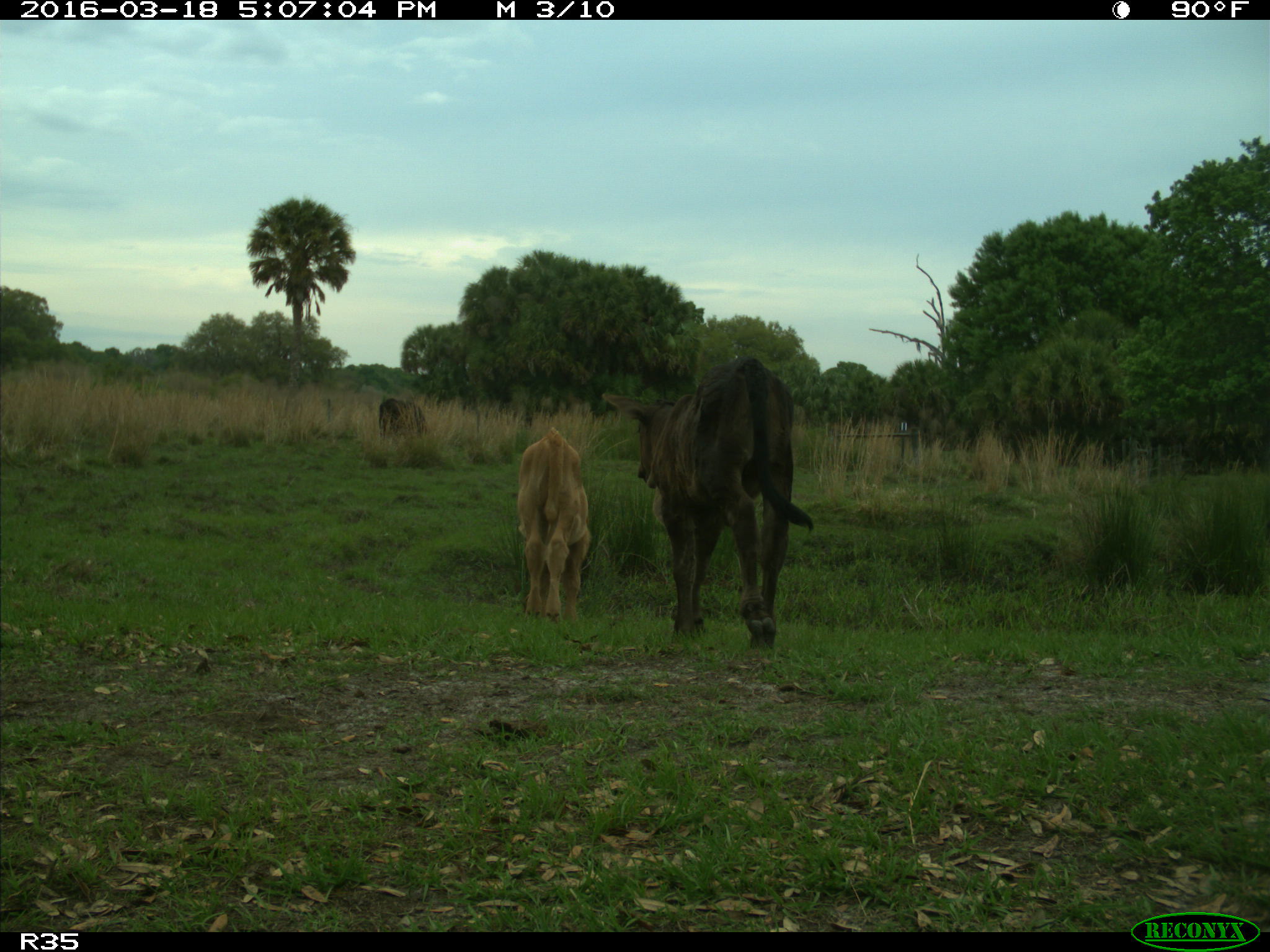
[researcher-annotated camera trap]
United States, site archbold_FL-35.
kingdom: Animalia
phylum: Chordata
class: Mammalia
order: Artiodactyla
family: Bovidae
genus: Bos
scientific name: Bos taurus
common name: domestic cow